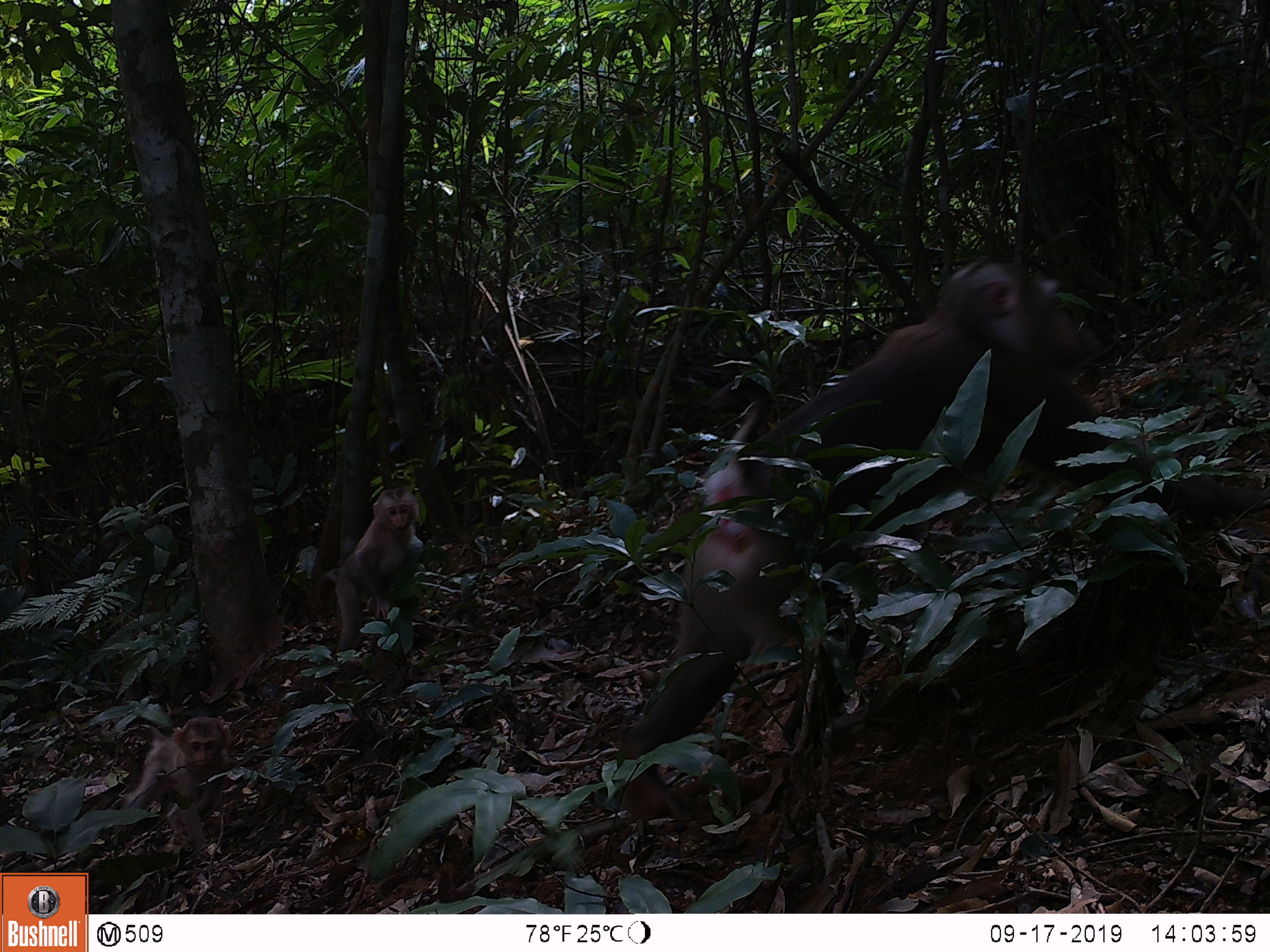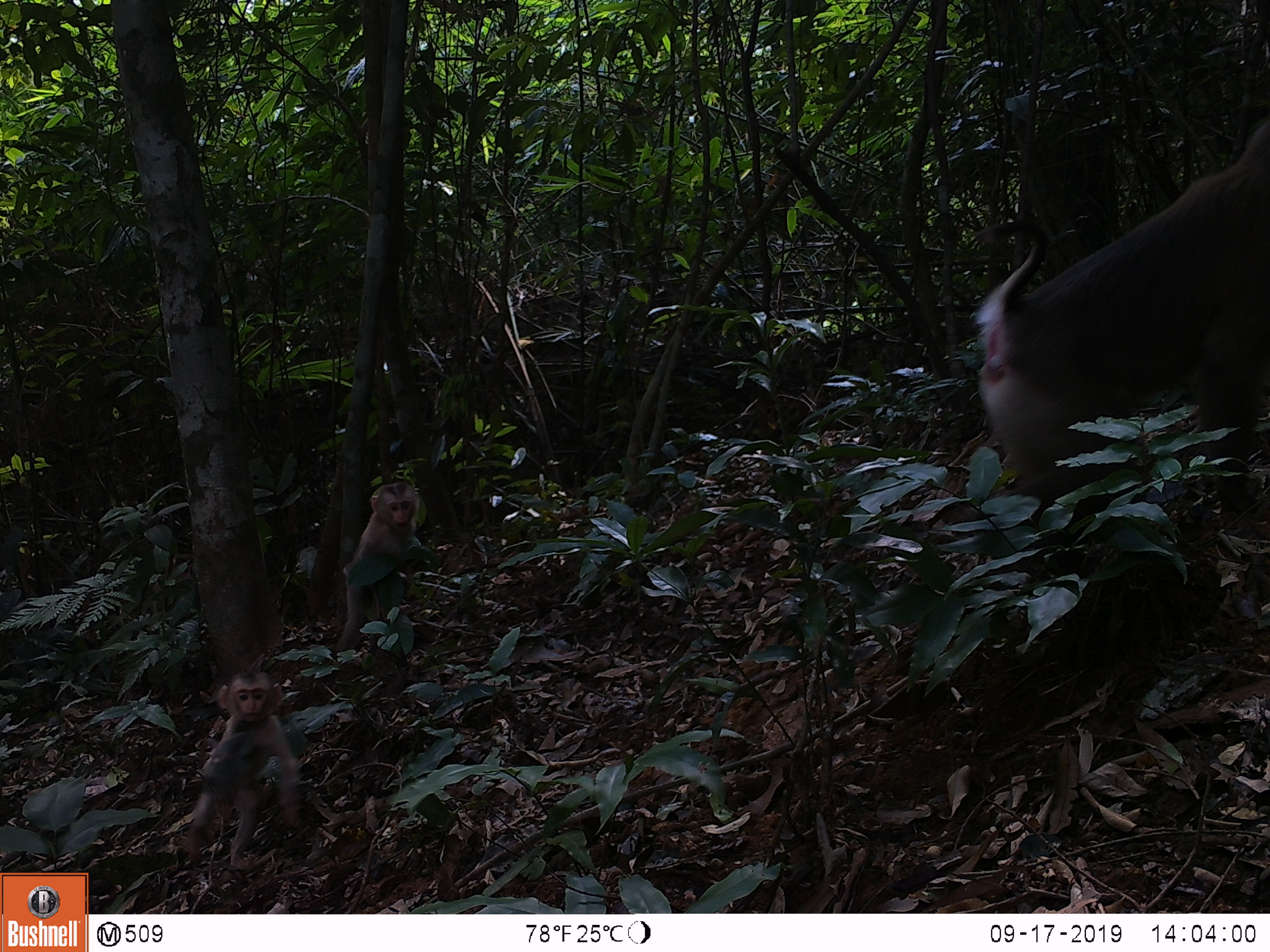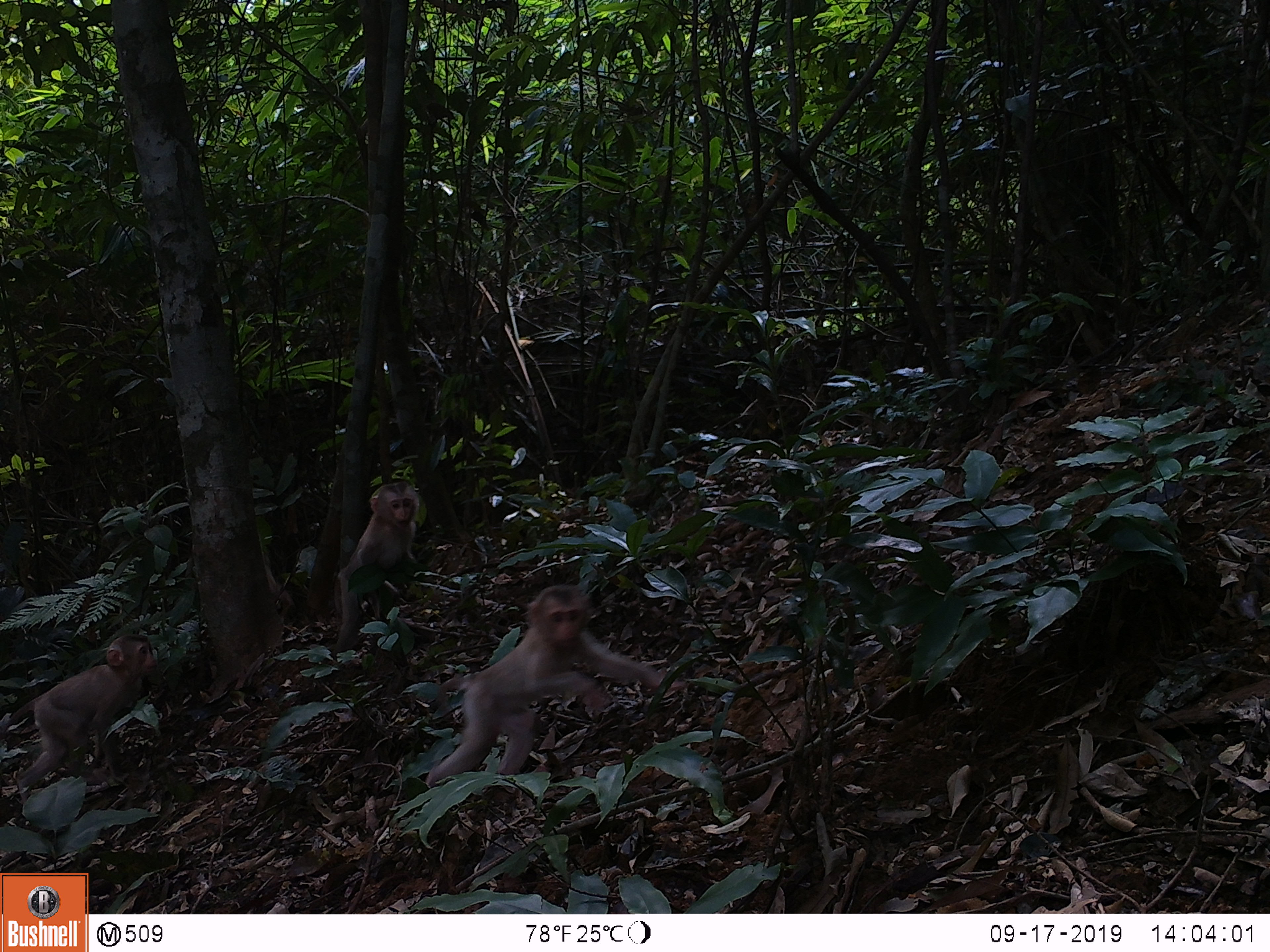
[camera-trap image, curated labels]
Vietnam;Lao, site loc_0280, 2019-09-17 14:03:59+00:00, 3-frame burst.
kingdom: Animalia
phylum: Chordata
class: Mammalia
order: Primates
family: Cercopithecidae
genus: Macaca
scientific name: Macaca nemestrina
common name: pig-tailed macaque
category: pig tailed macaque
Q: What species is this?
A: Pig tailed macaque (pig-tailed macaque) (Macaca nemestrina).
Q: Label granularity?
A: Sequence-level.